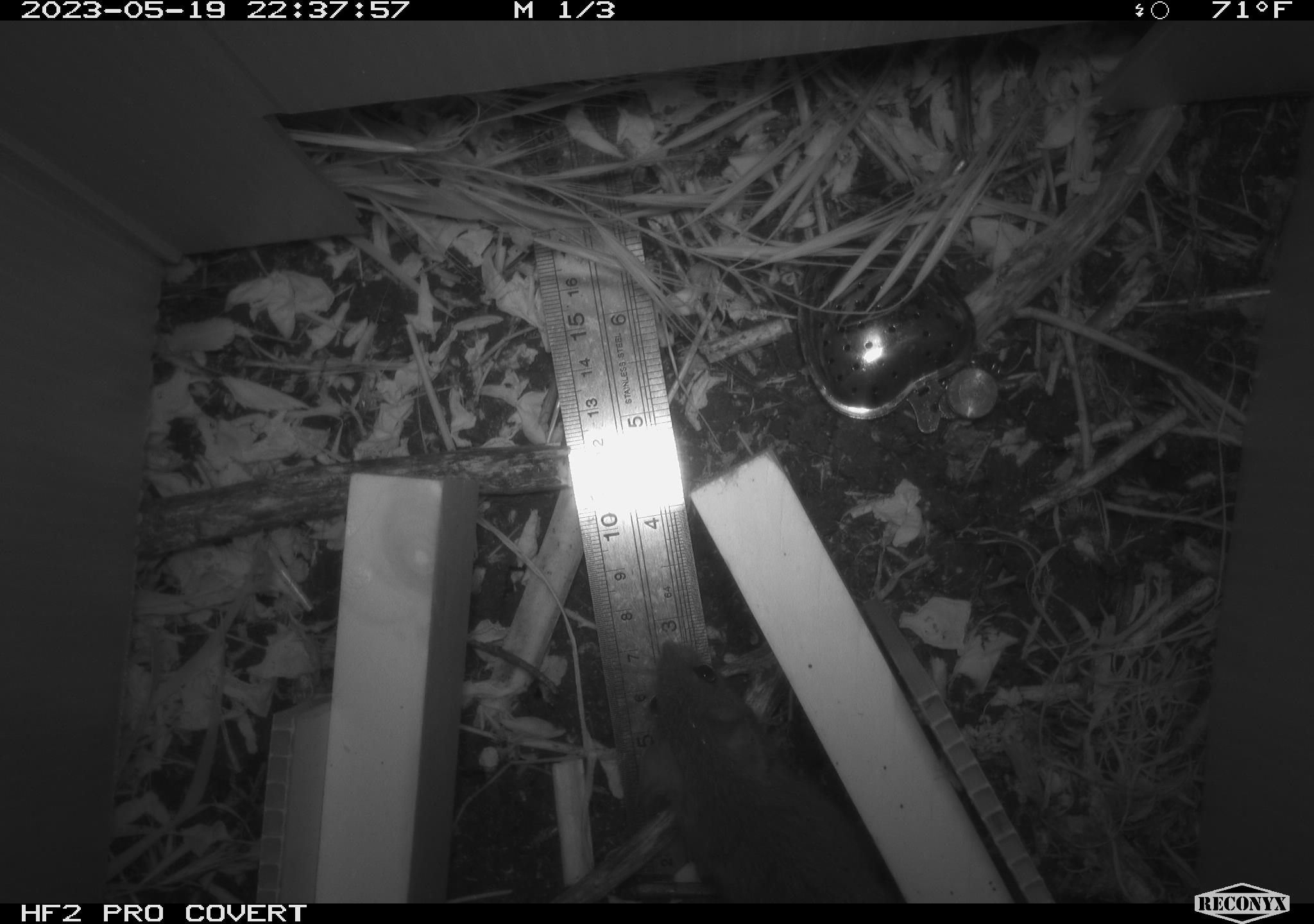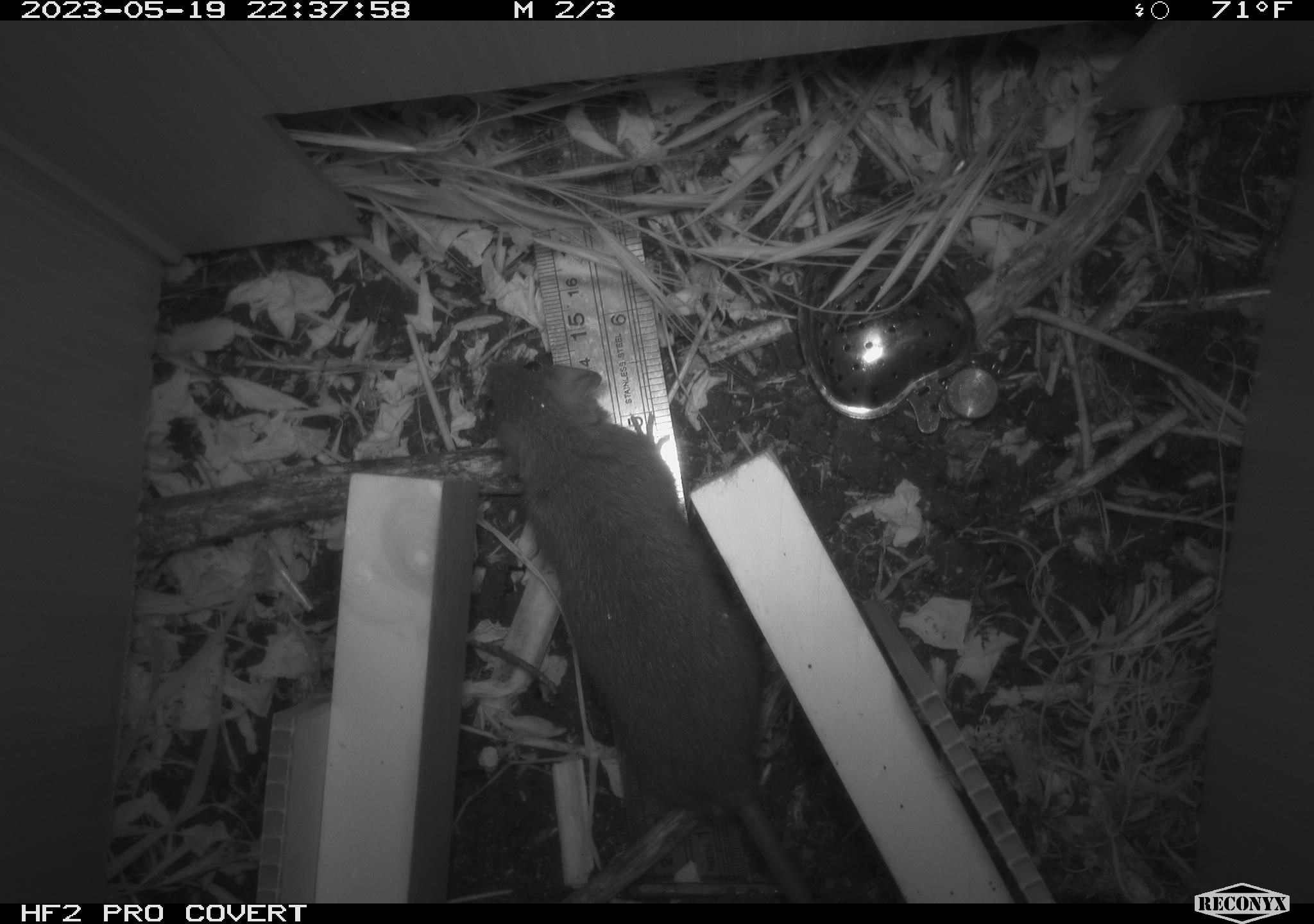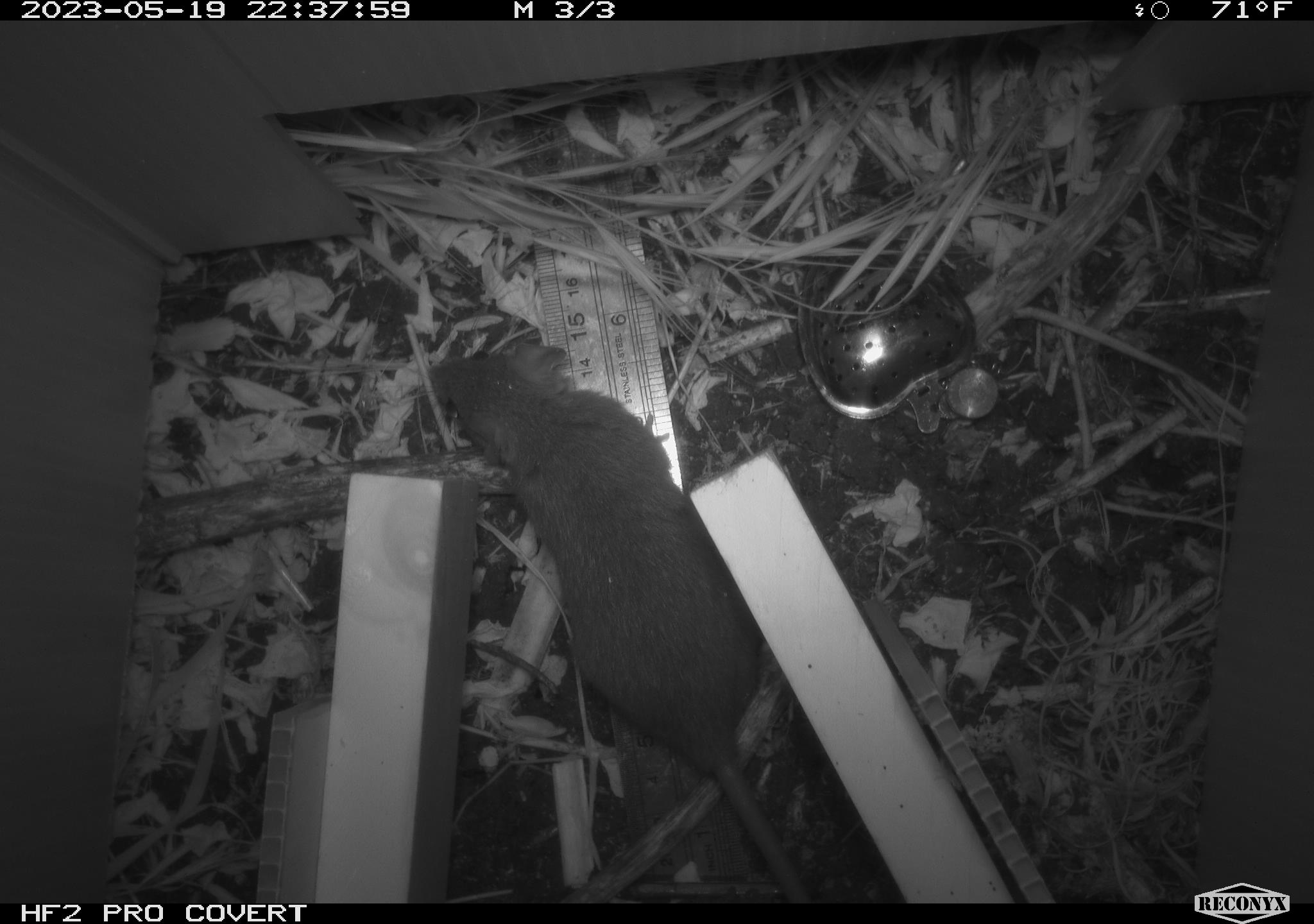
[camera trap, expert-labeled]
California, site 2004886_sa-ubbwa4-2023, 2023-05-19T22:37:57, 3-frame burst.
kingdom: Animalia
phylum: Chordata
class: Mammalia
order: Rodentia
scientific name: Rodentia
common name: mouse species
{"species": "mouse species (Rodentia)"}